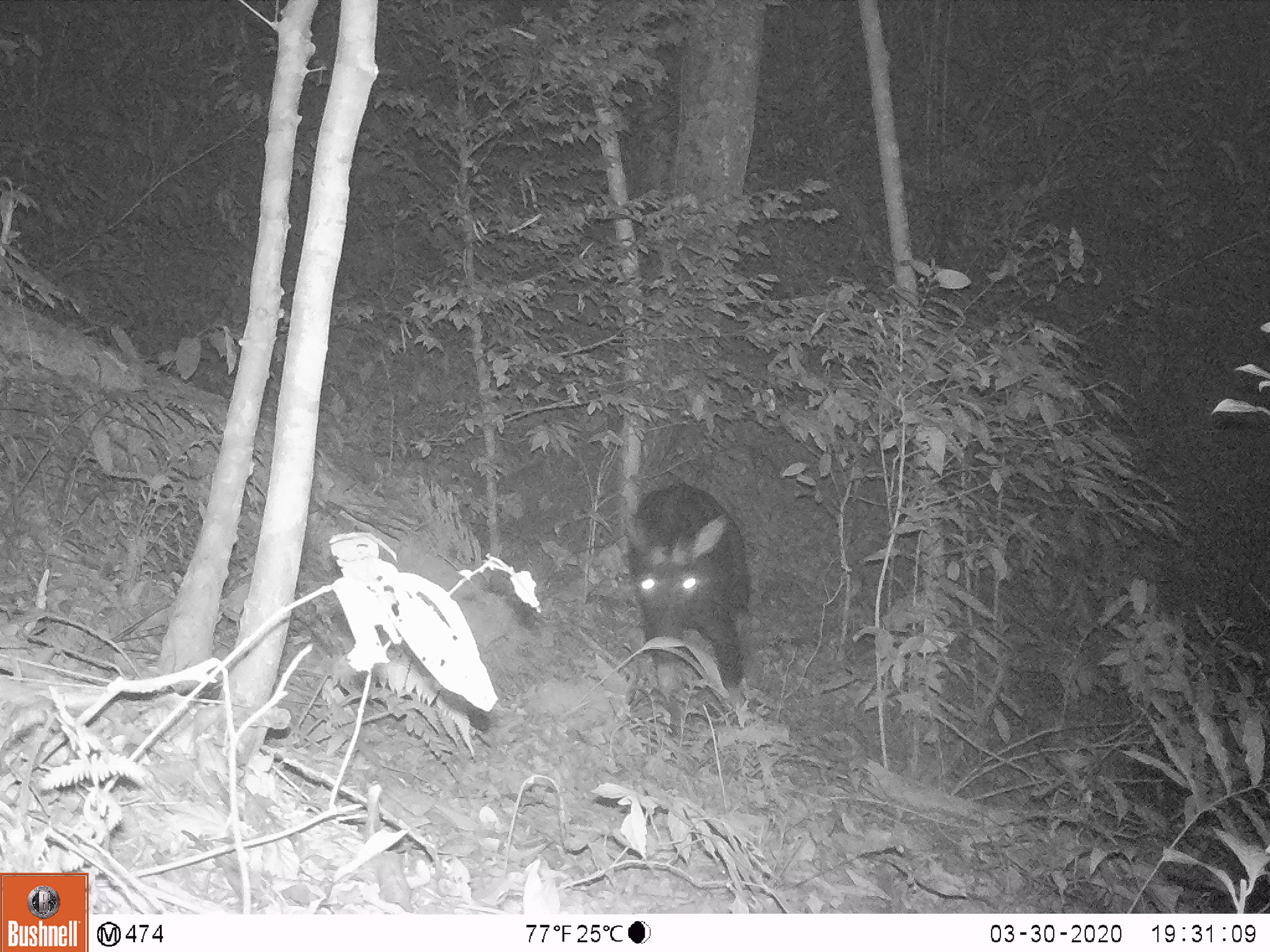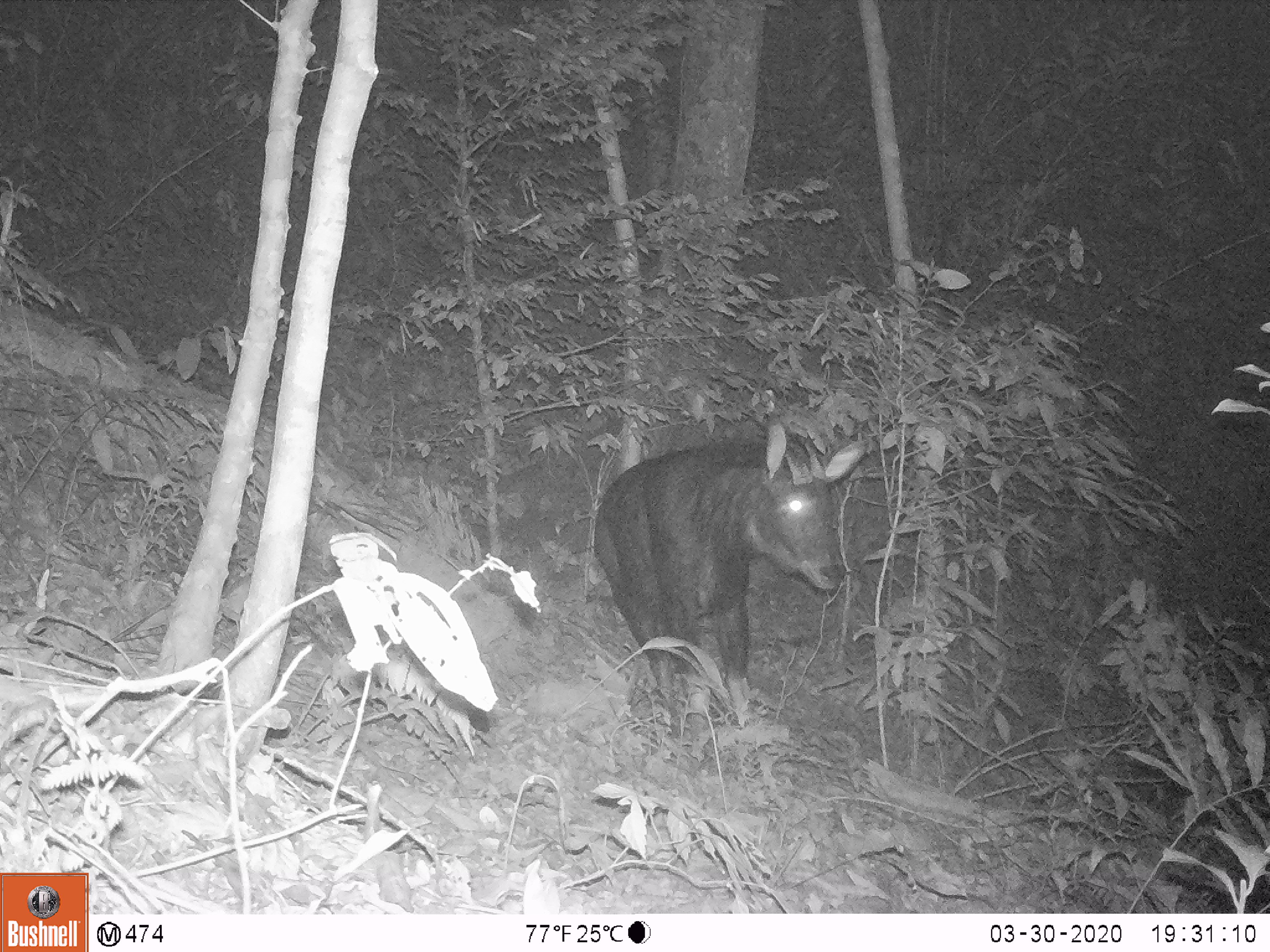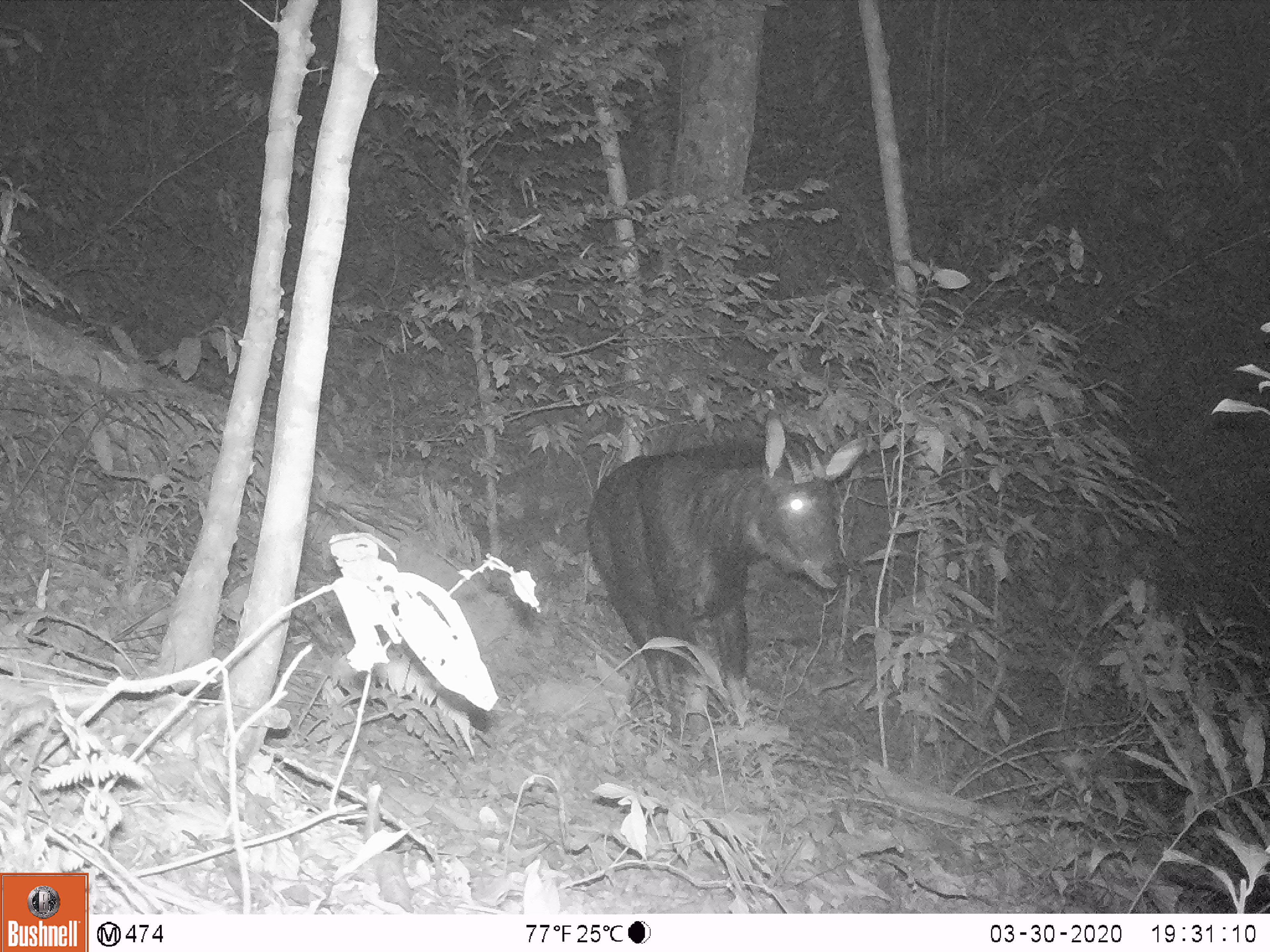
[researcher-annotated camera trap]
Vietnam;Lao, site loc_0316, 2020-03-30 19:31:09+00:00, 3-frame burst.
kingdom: Animalia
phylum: Chordata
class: Mammalia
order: Artiodactyla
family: Bovidae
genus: Capricornis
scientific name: Capricornis sumatraensis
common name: chinese serow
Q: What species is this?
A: Chinese serow (Capricornis sumatraensis).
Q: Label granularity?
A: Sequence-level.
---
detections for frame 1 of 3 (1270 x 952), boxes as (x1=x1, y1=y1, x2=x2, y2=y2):
chinese serow: (x1=617, y1=479, x2=752, y2=690)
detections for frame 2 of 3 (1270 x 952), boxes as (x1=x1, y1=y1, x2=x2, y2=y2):
chinese serow: (x1=589, y1=420, x2=866, y2=727)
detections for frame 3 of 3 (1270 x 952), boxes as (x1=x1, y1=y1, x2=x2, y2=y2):
chinese serow: (x1=581, y1=410, x2=865, y2=729)